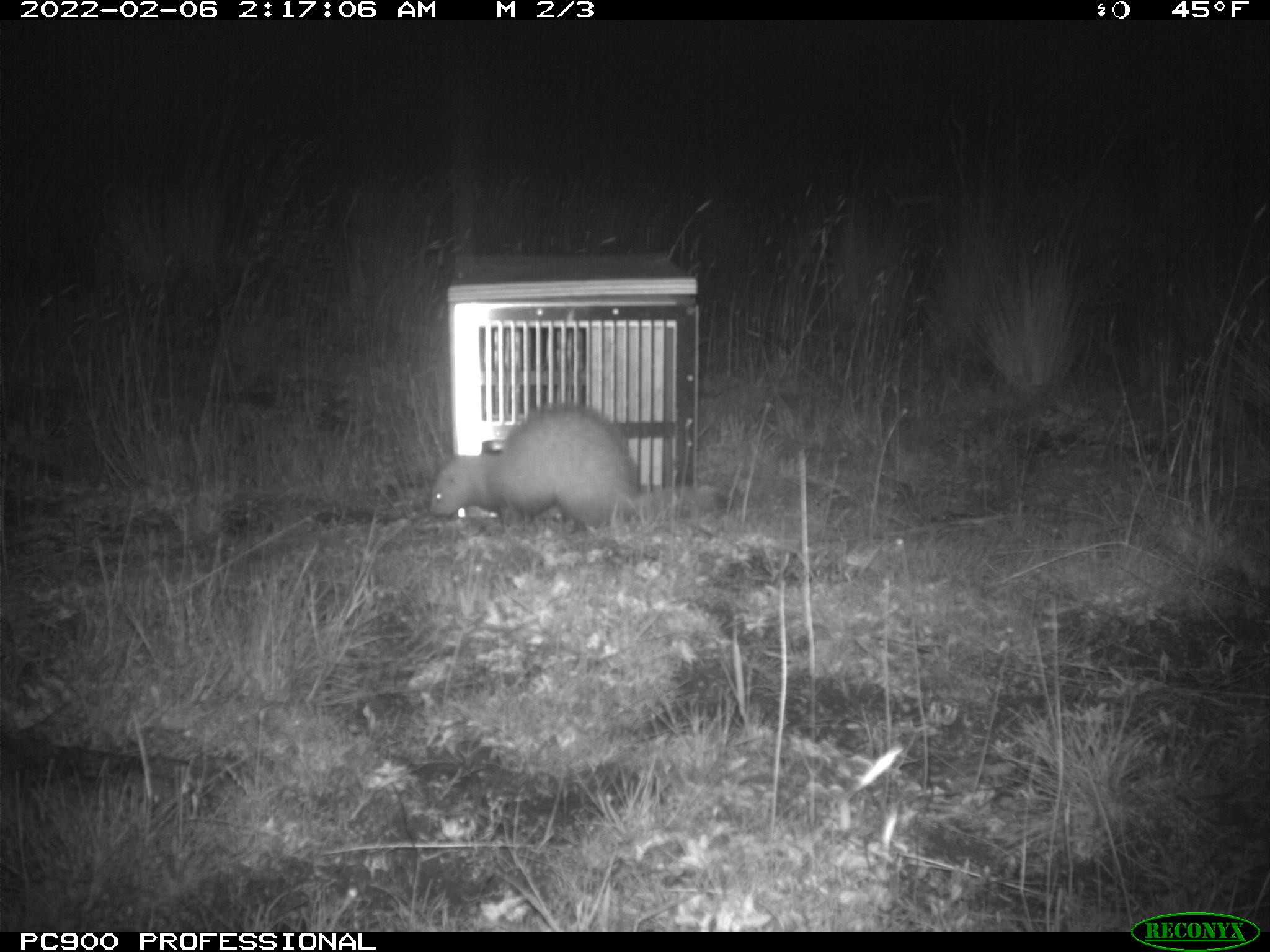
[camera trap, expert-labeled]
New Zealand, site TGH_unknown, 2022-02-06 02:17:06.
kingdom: Animalia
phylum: Chordata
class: Mammalia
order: Carnivora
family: Mustelidae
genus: Mustela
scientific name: Mustela furo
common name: ferret